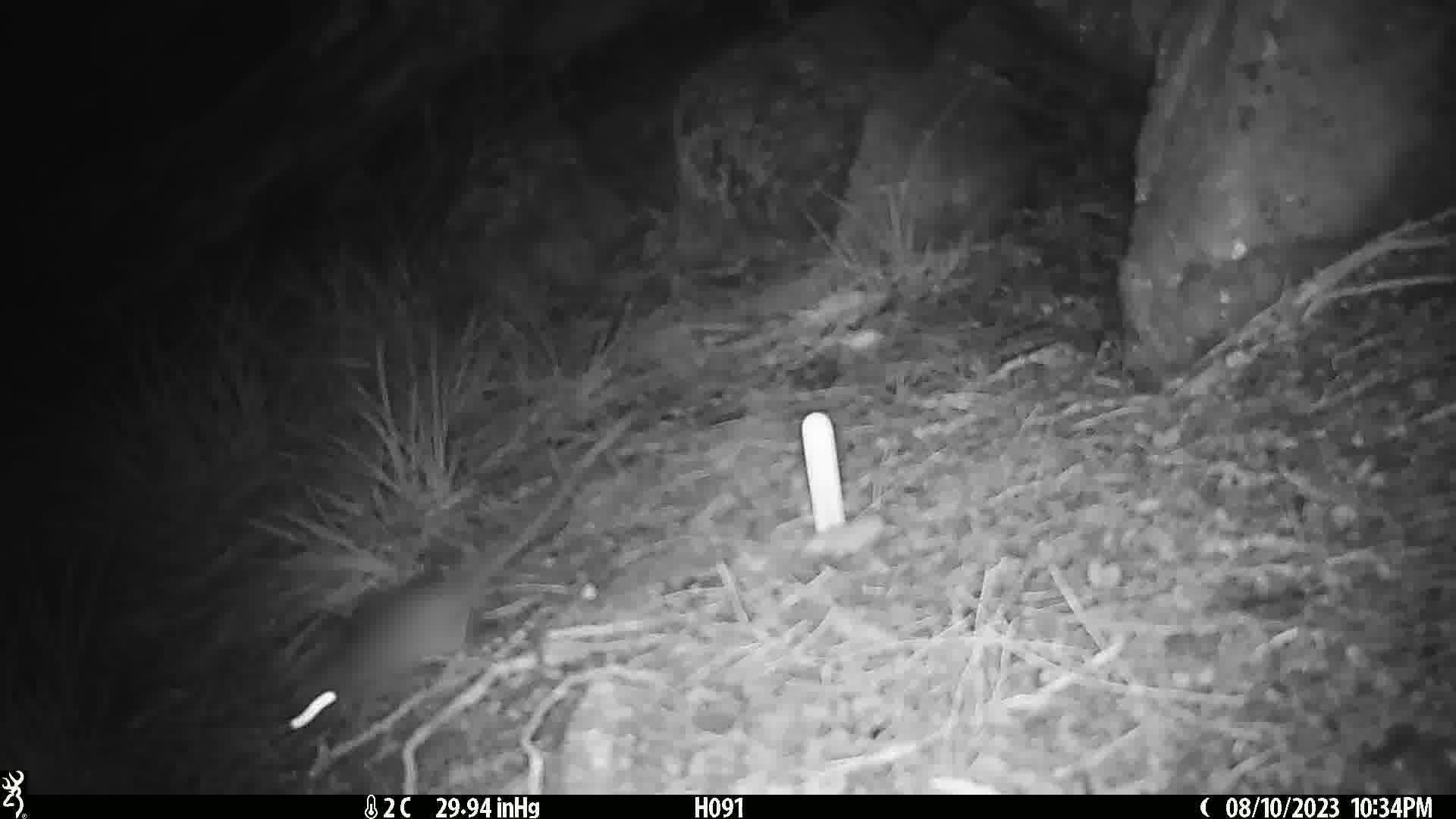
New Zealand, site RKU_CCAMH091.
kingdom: Animalia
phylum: Chordata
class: Mammalia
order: Rodentia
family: Muridae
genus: Rattus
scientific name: Rattus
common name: rat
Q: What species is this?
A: Rat (Rattus).